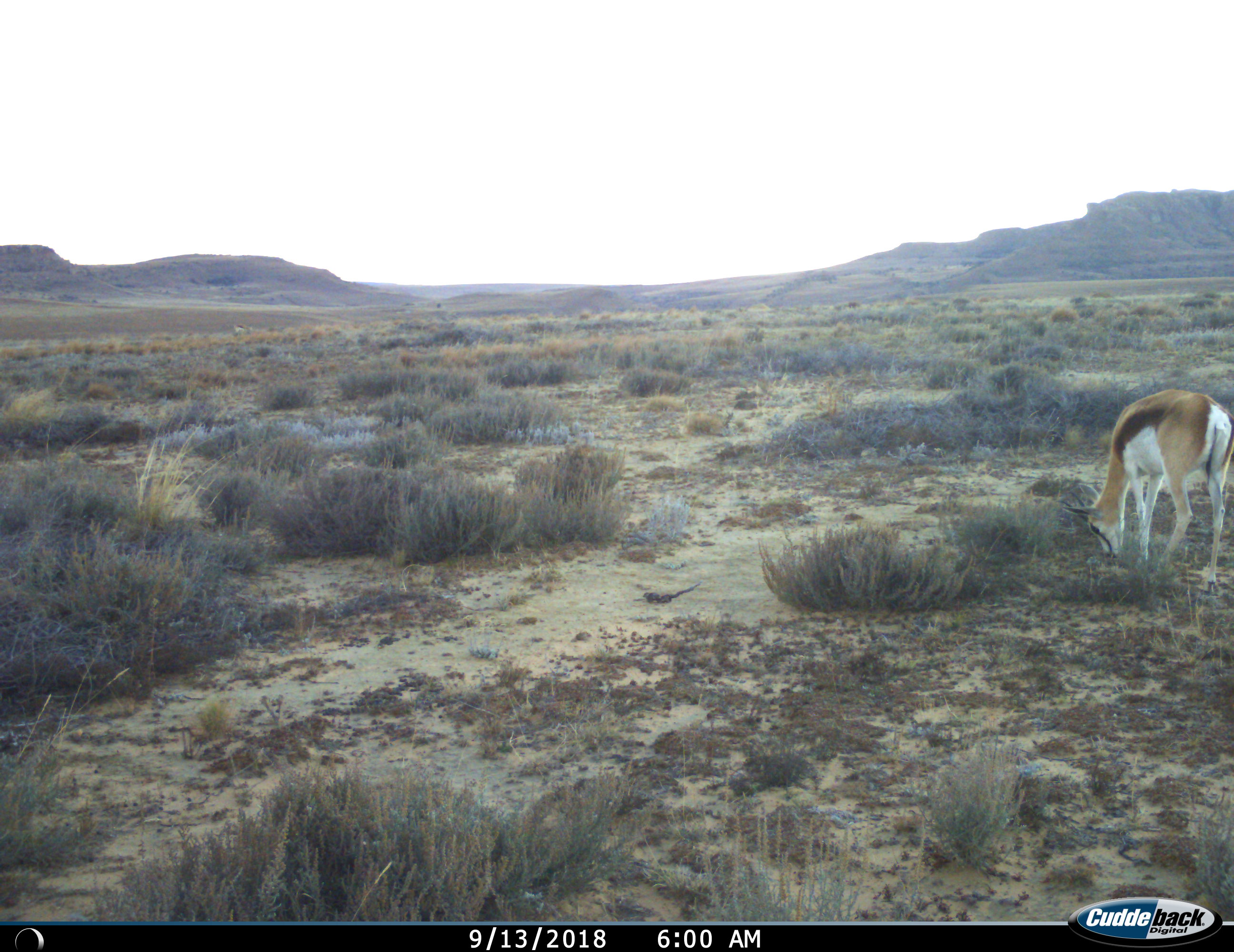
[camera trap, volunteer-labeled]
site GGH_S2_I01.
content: unidentified animal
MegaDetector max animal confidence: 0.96